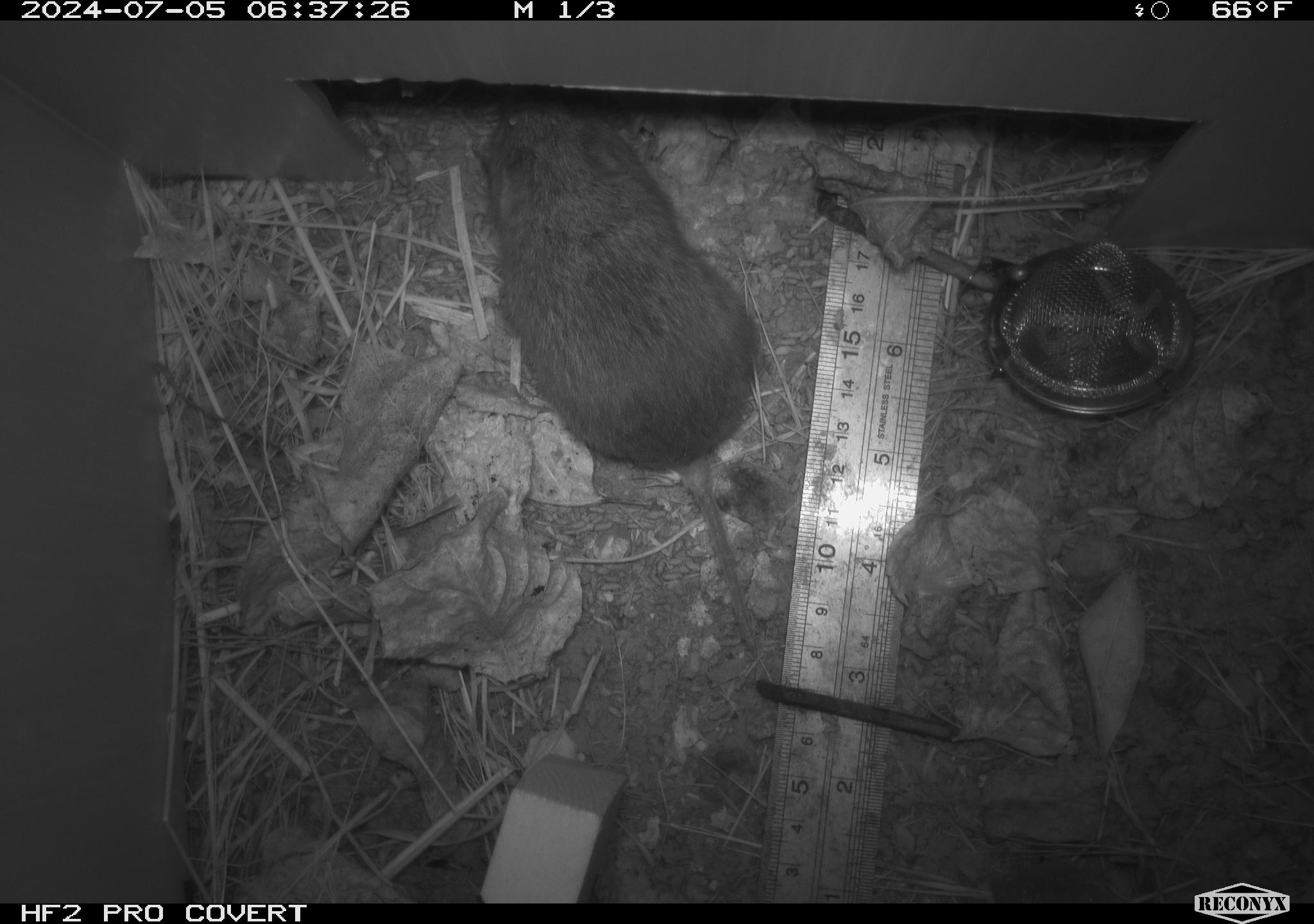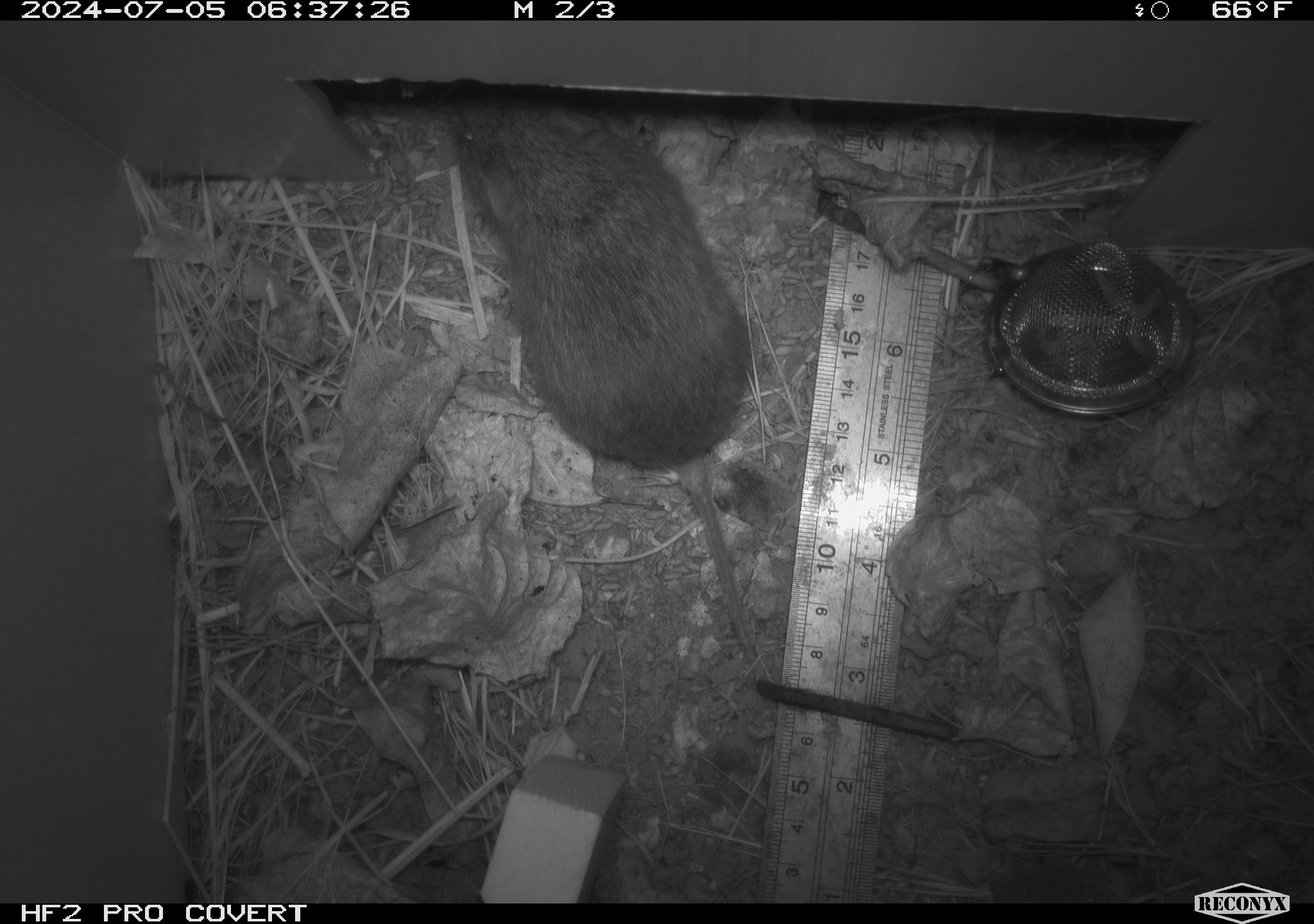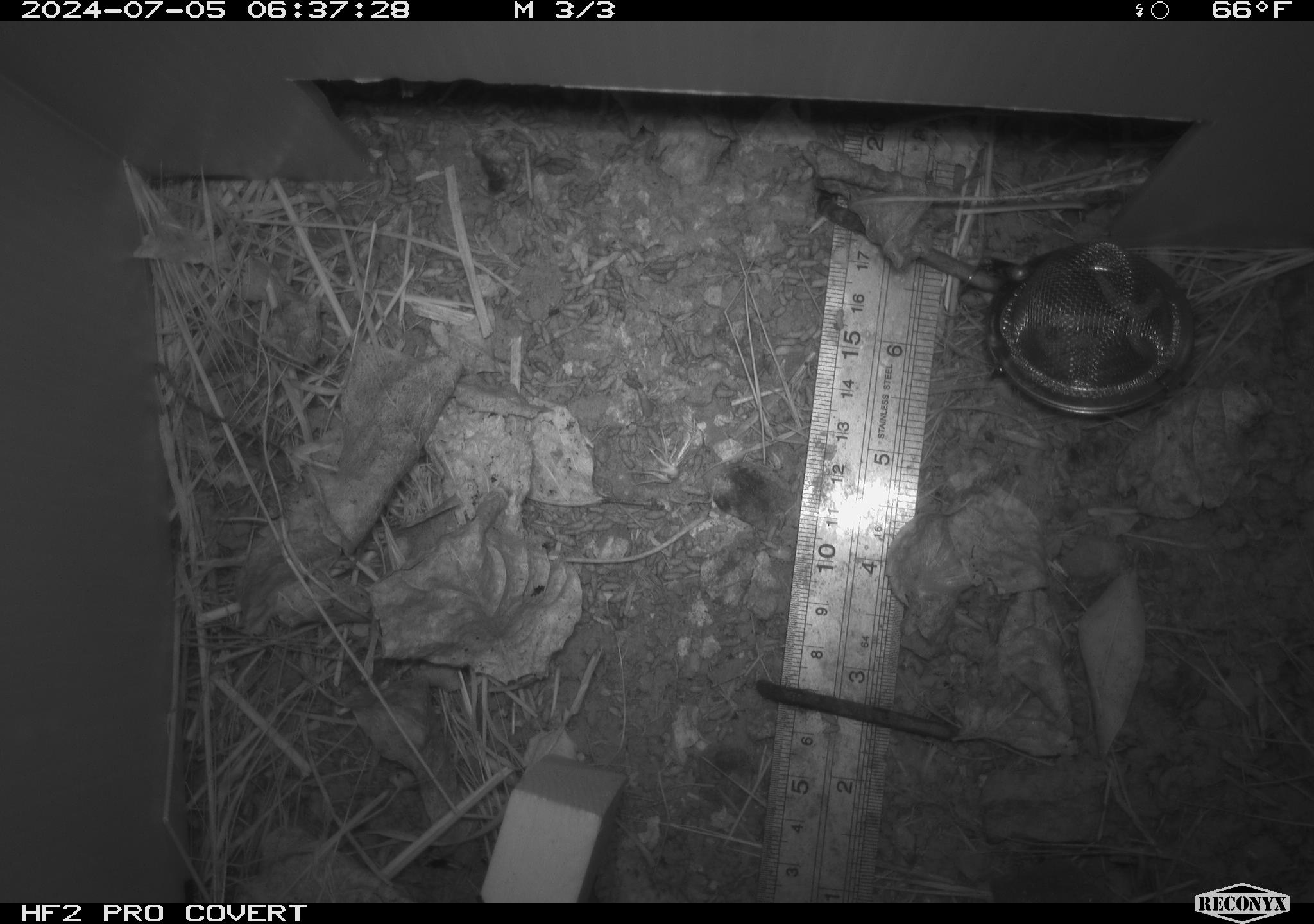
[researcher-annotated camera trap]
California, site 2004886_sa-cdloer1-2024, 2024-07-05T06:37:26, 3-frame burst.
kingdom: Animalia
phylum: Chordata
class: Mammalia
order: Rodentia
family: Cricetidae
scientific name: Arvicolinae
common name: voles, lemmings, and muskrats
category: arvicolinae subfamily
Arvicolinae subfamily (voles, lemmings, and muskrats) (Arvicolinae).